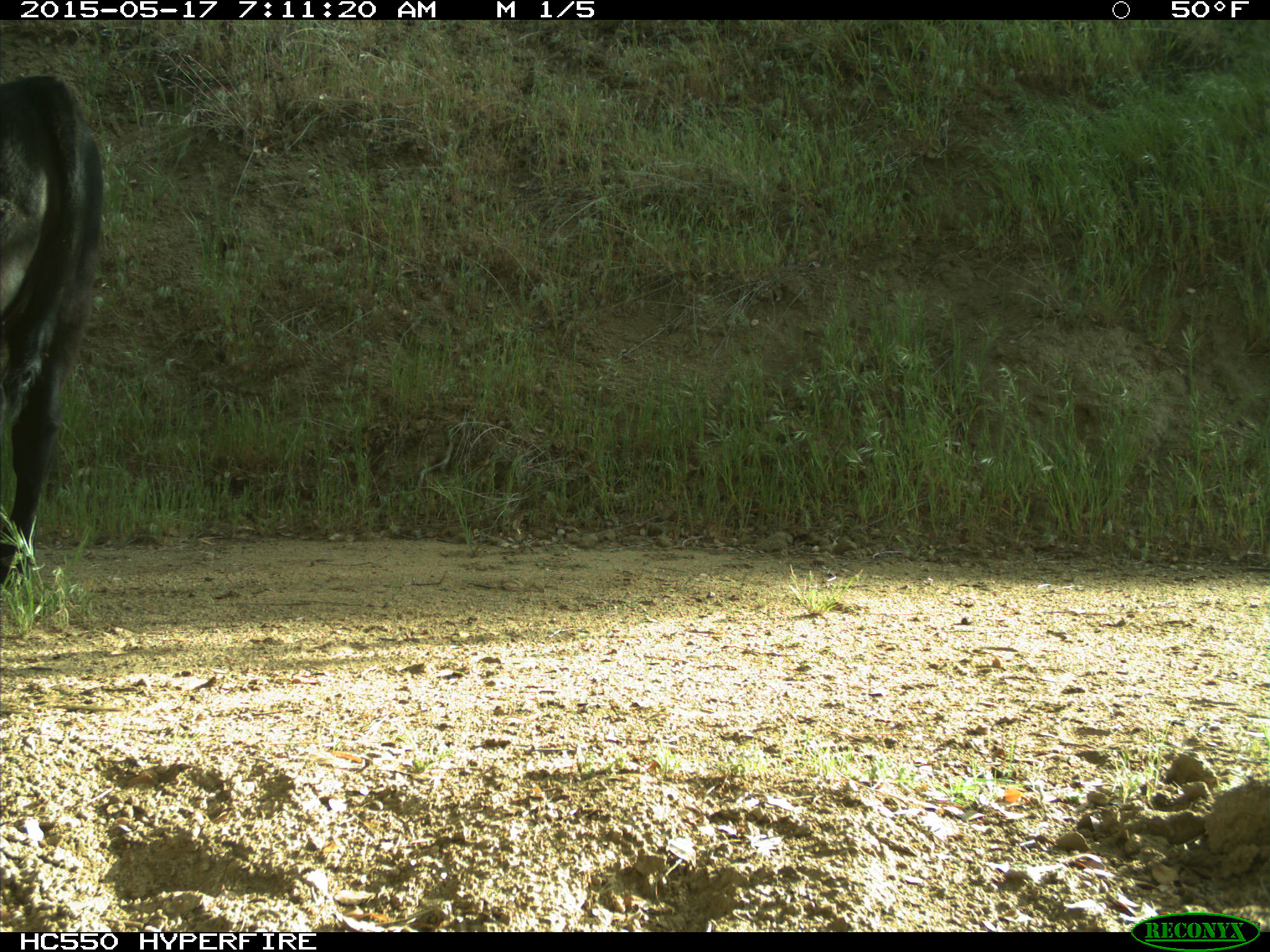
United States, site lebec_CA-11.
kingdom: Animalia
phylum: Chordata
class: Mammalia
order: Artiodactyla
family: Bovidae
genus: Bos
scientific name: Bos taurus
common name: domestic cow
Bos taurus (domestic cow).